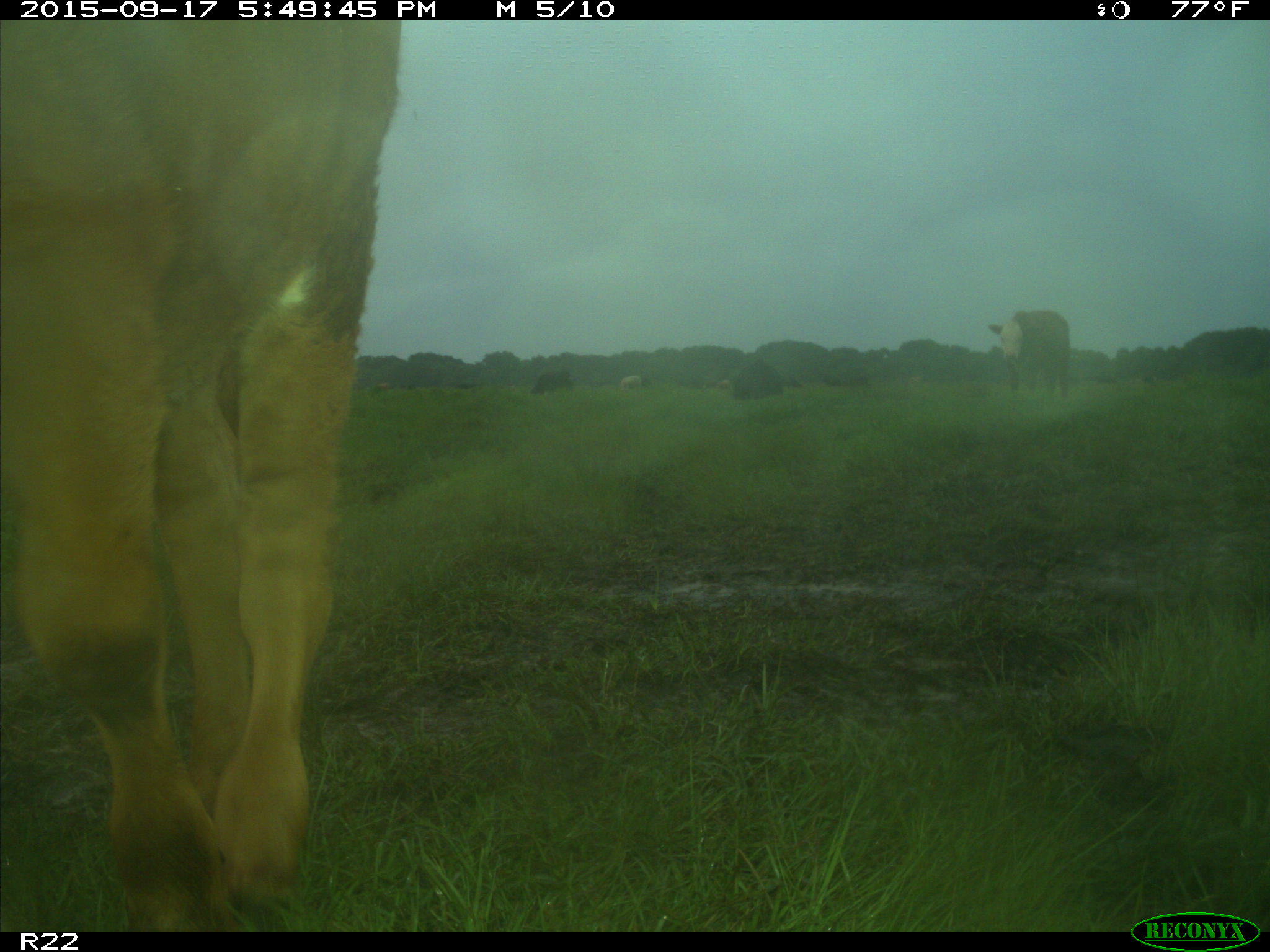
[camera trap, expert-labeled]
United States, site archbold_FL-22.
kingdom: Animalia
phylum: Chordata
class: Mammalia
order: Artiodactyla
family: Bovidae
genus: Bos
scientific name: Bos taurus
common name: domestic cow